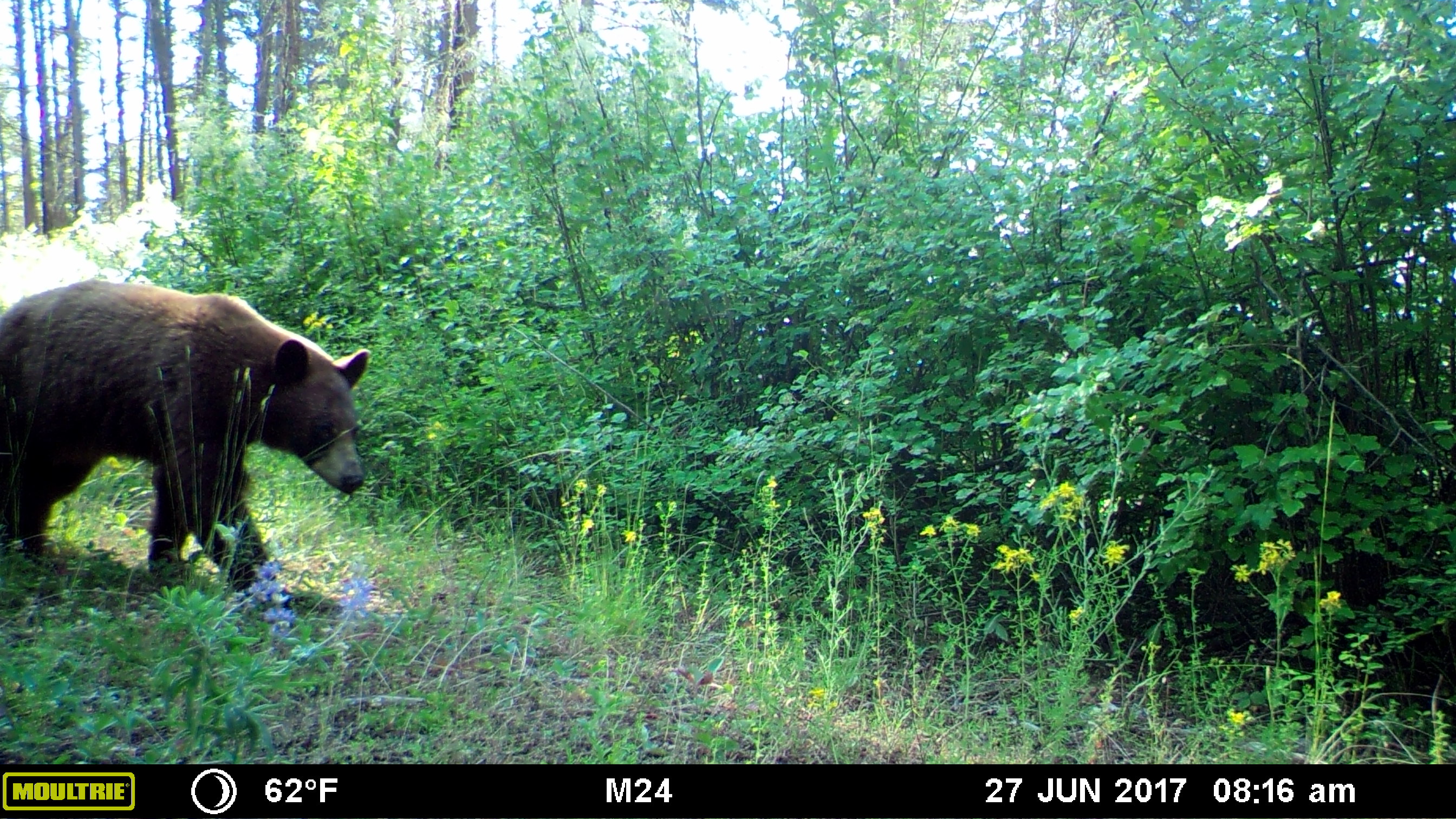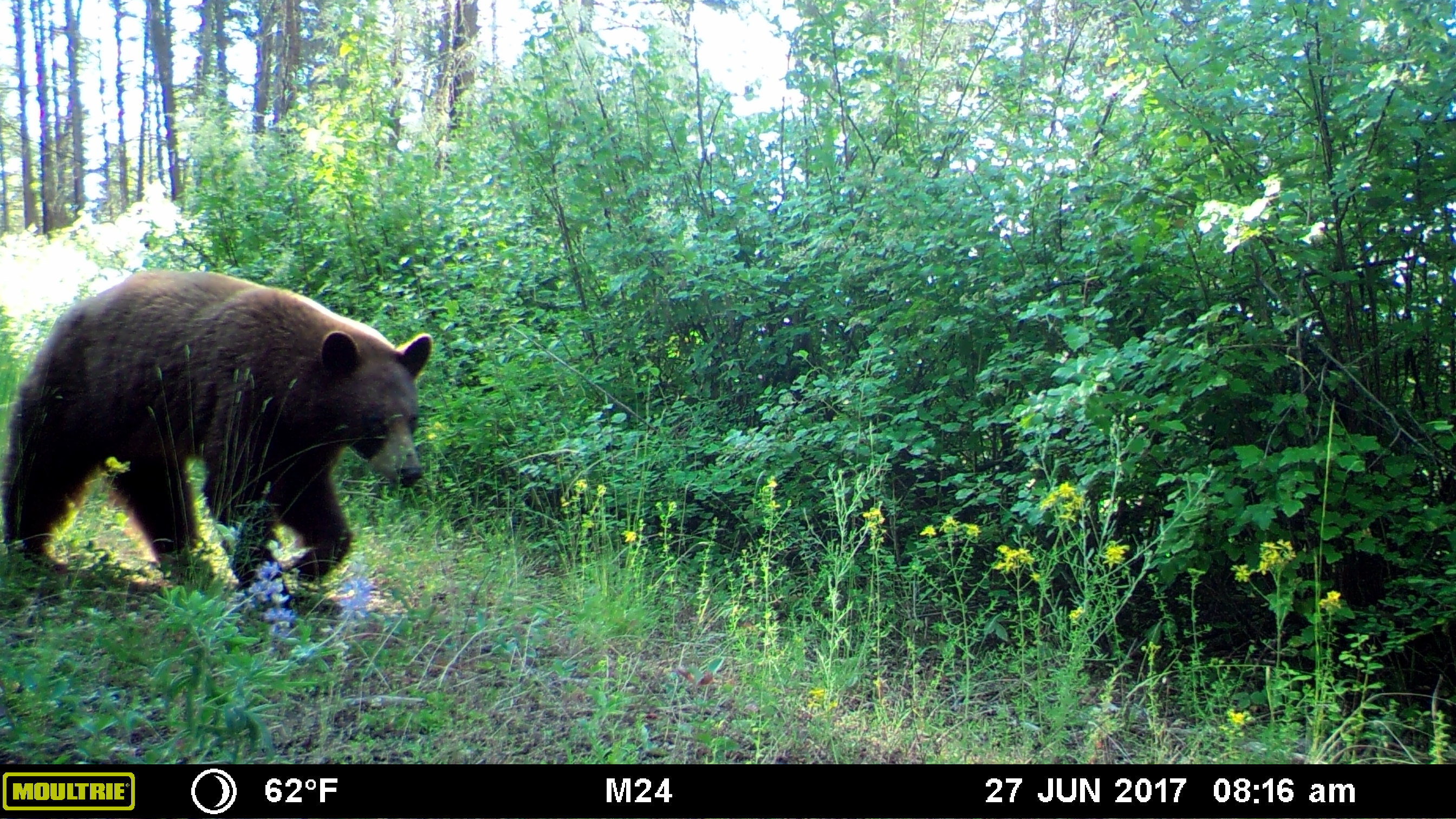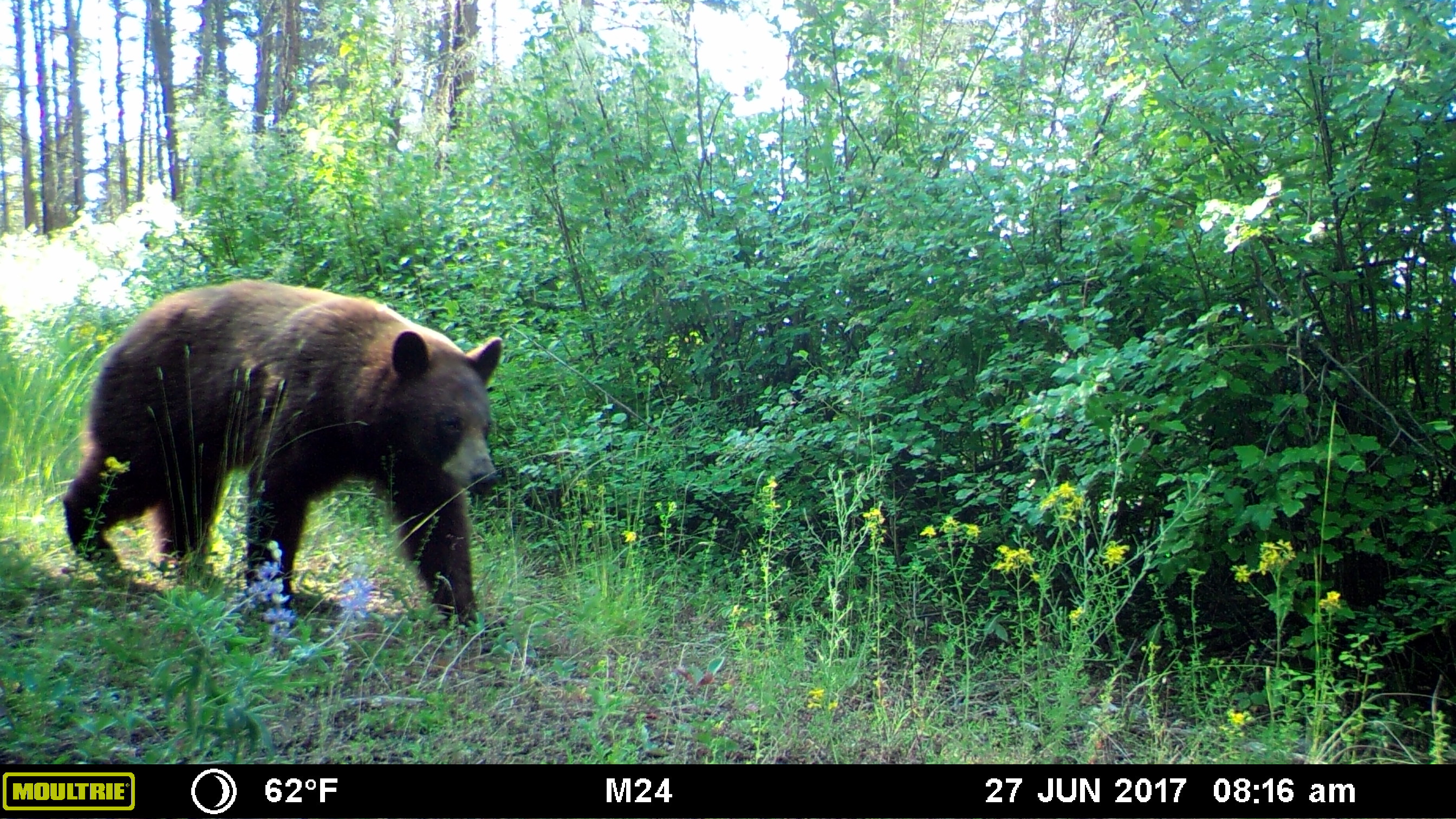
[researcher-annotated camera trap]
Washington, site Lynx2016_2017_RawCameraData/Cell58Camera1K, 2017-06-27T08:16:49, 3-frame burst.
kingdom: Animalia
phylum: Chordata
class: Mammalia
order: Carnivora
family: Ursidae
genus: Ursus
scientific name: Ursus americanus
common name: american black bear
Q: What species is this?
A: Ursus americanus (american black bear).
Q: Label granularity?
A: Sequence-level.